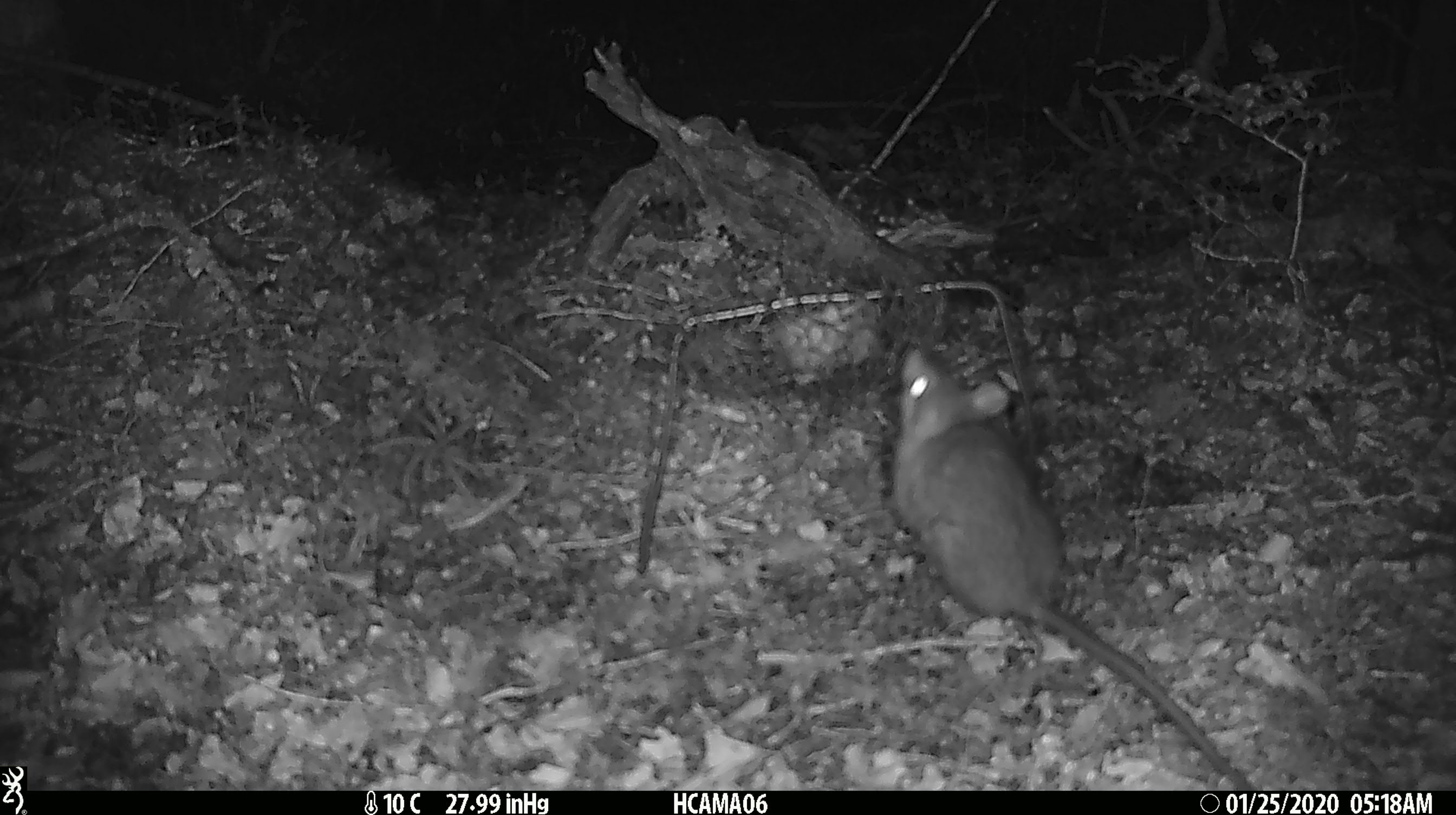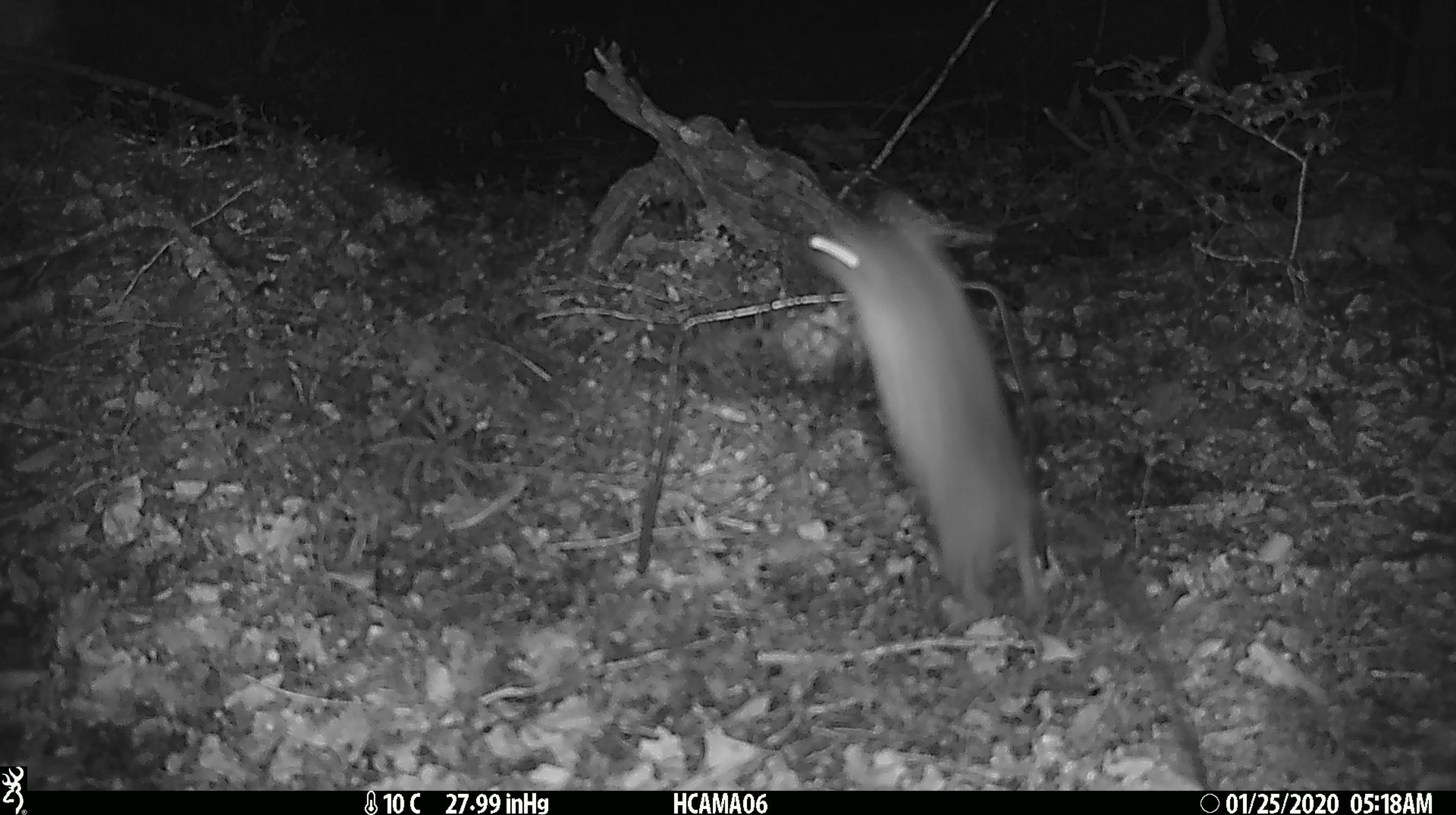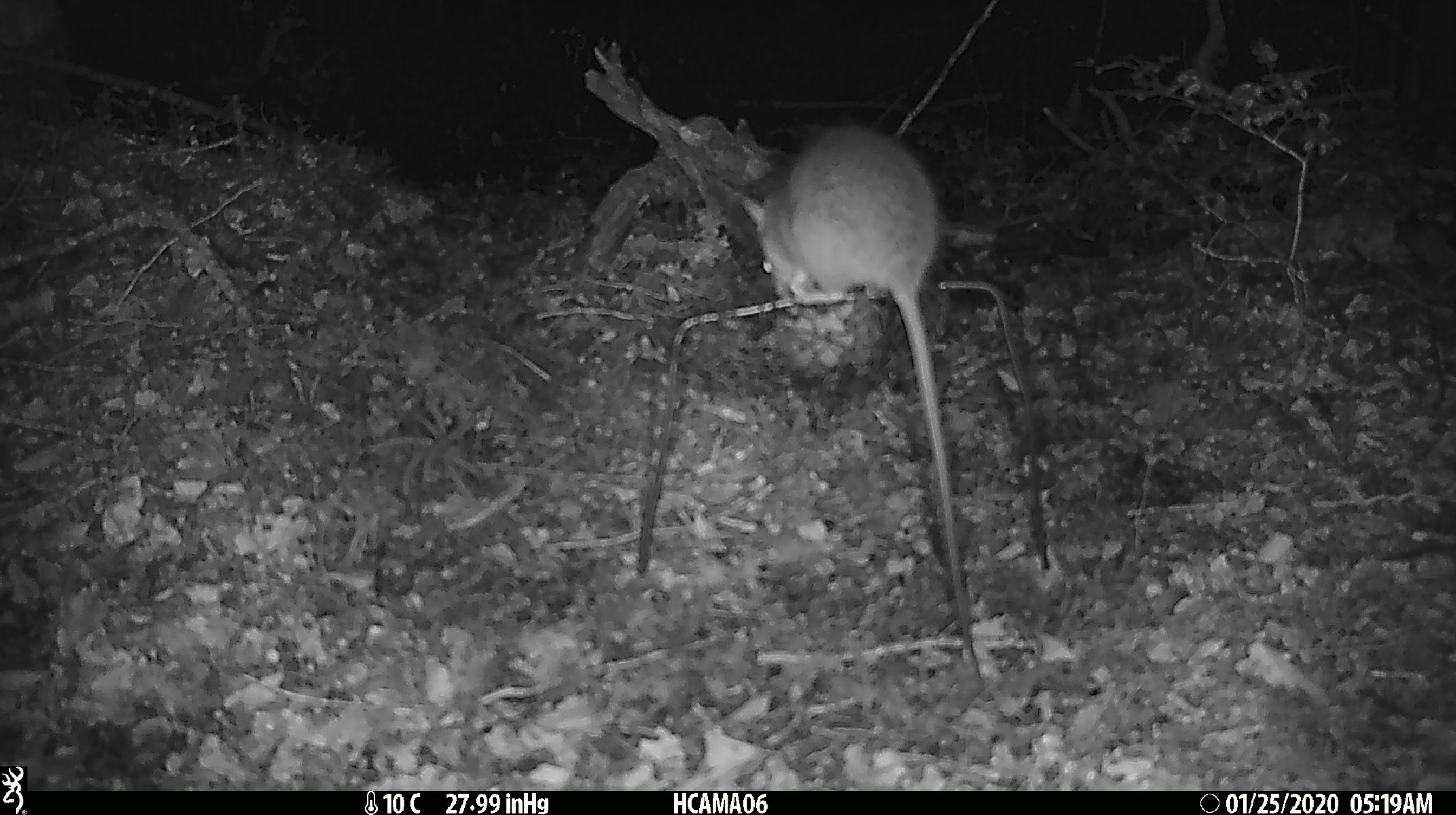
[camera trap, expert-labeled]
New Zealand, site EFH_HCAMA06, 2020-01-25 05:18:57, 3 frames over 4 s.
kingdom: Animalia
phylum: Chordata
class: Mammalia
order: Rodentia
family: Muridae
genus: Rattus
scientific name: Rattus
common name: rat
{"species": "rat (Rattus)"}